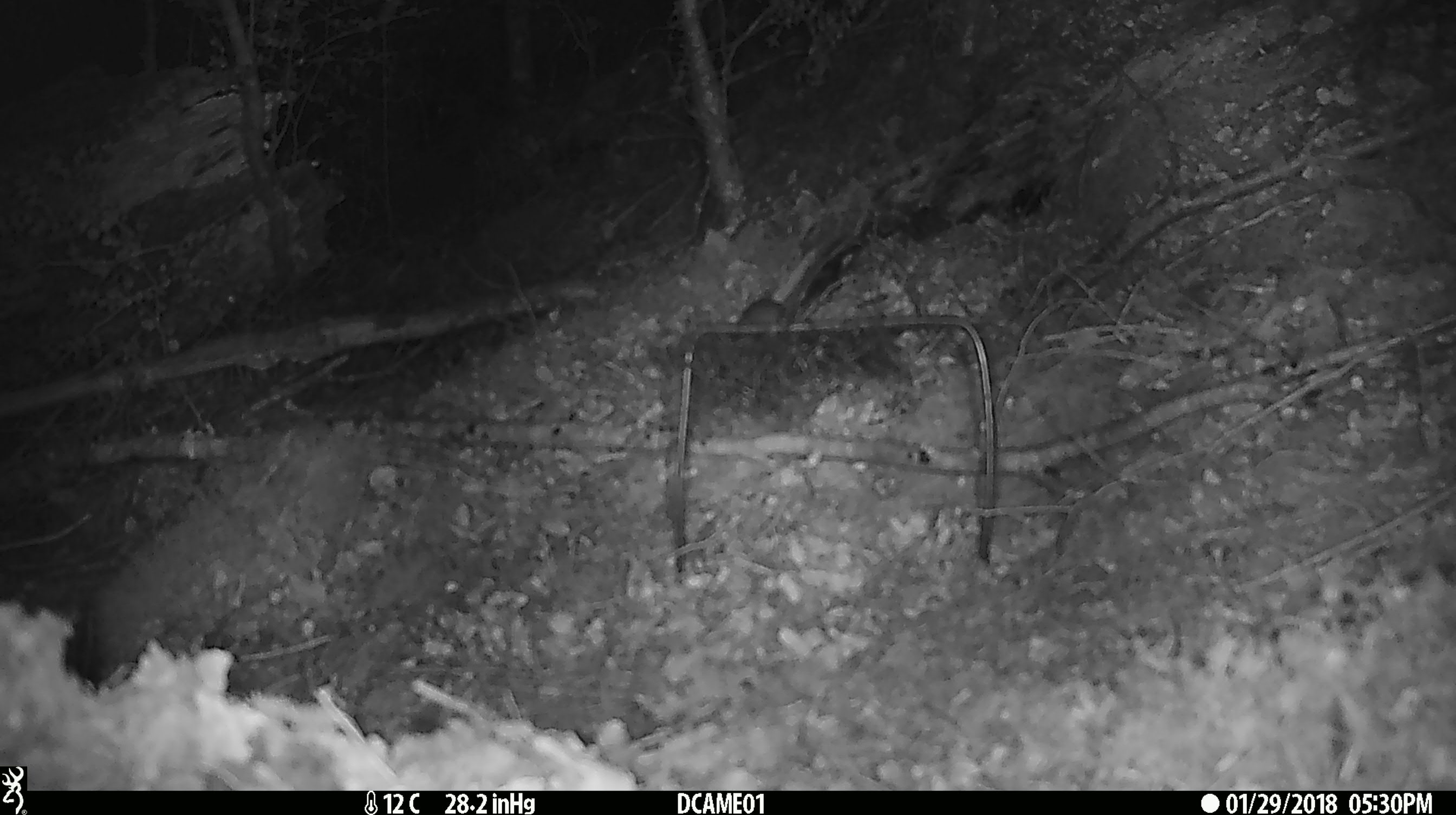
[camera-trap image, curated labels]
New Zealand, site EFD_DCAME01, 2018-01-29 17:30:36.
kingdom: Animalia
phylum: Chordata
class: Mammalia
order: Rodentia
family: Muridae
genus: Mus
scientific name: Mus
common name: mouse